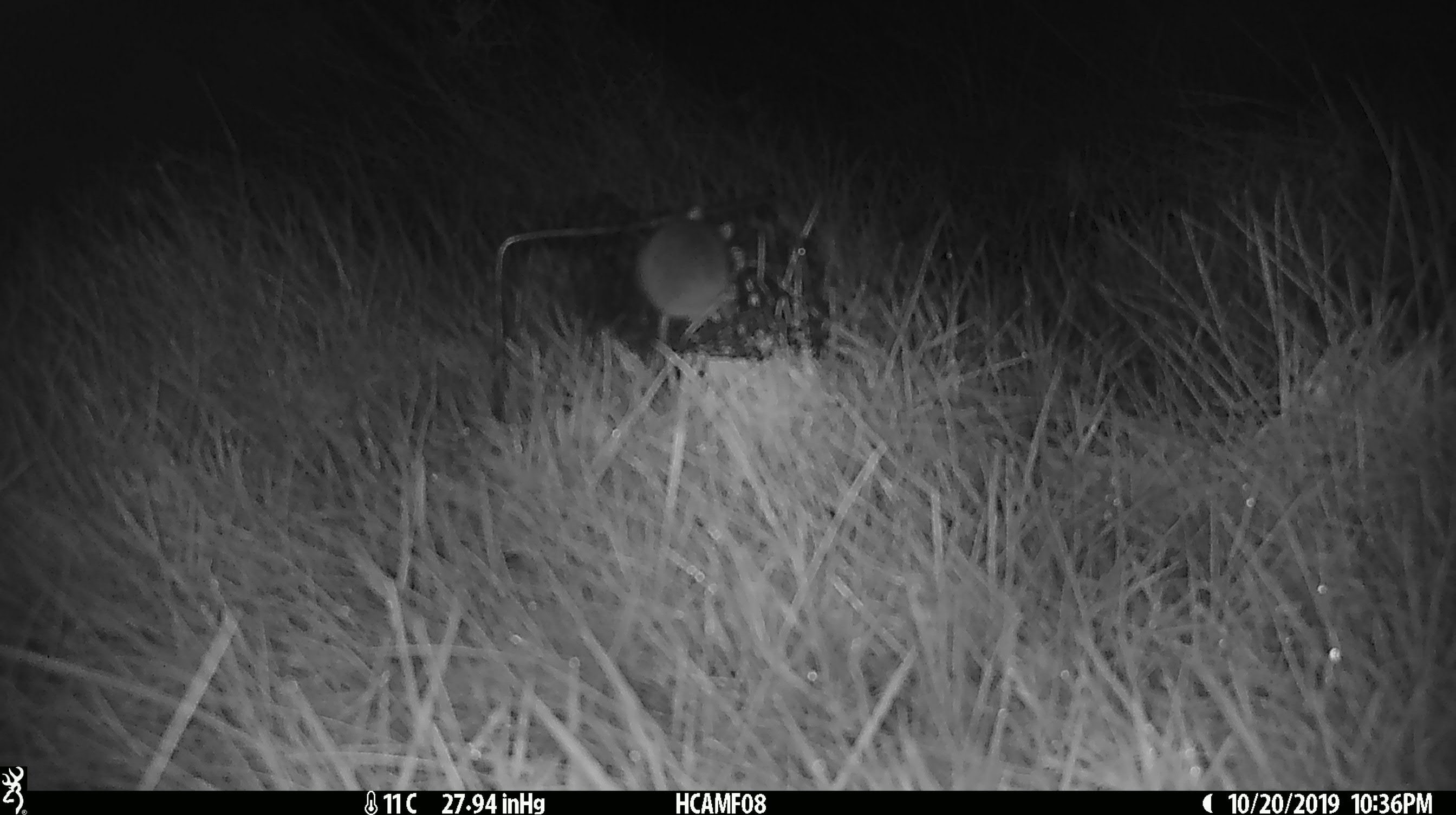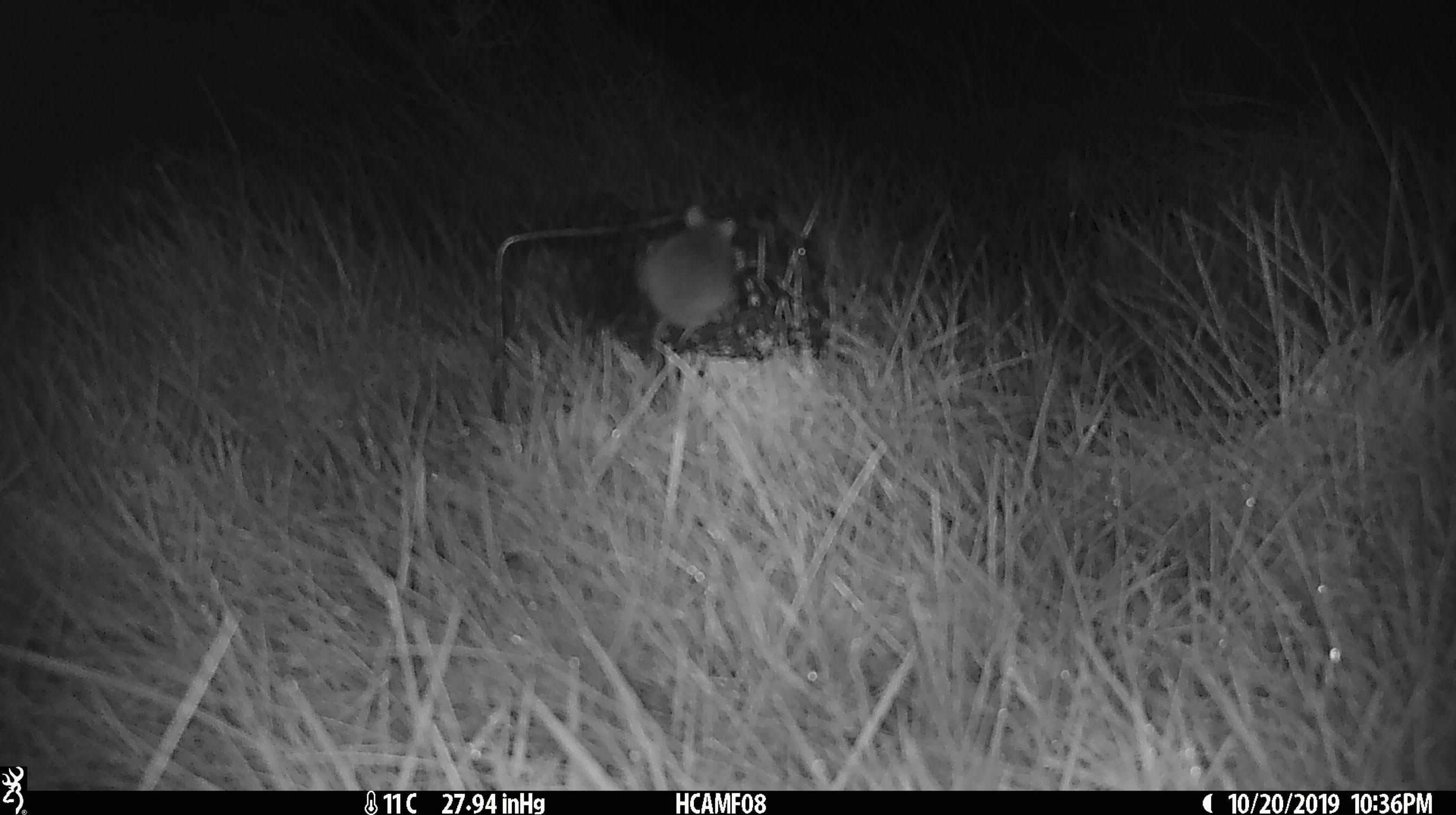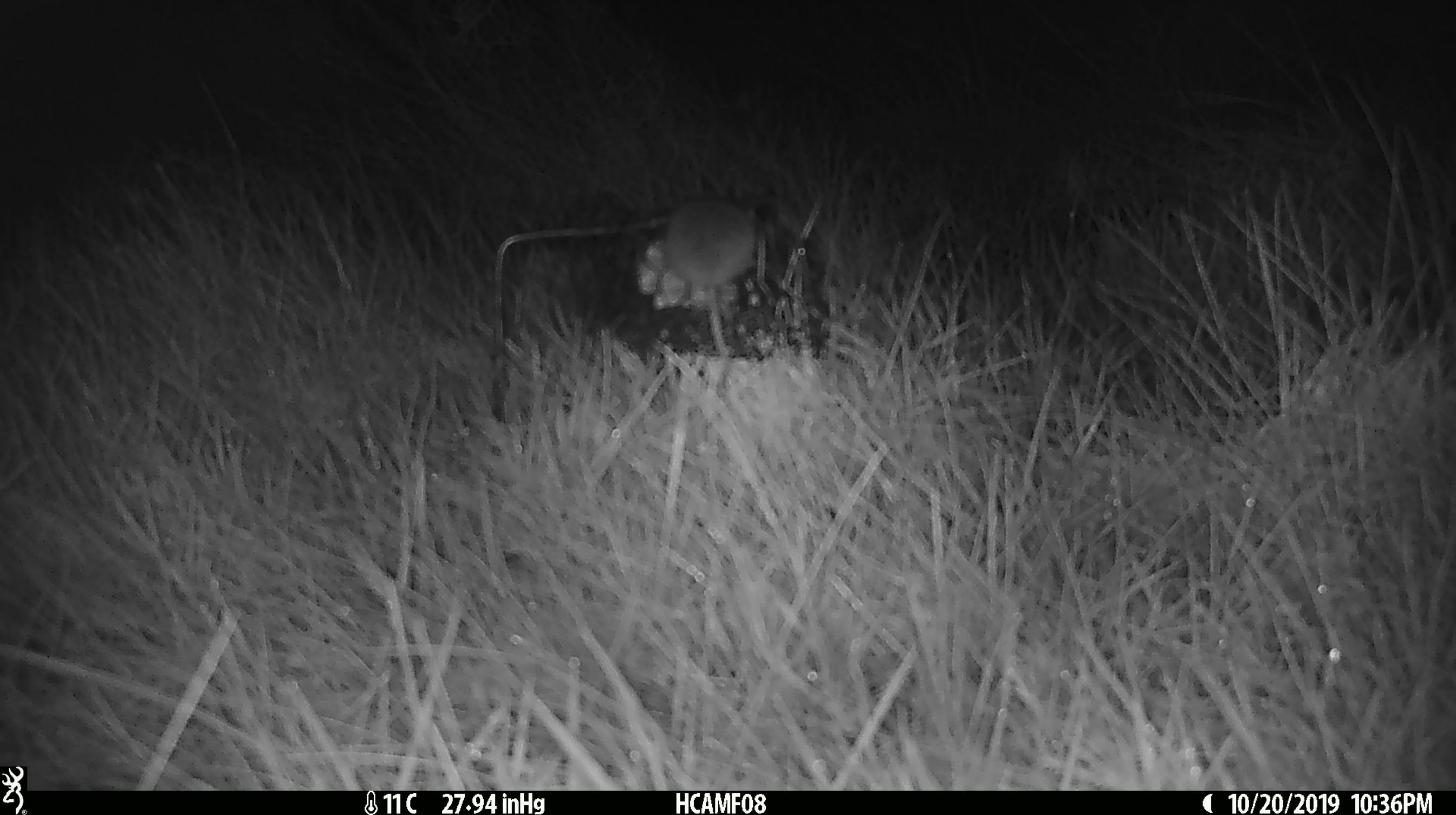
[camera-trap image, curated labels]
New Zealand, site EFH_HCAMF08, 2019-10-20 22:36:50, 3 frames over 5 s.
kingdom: Animalia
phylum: Chordata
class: Mammalia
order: Rodentia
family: Muridae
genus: Mus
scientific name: Mus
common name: mouse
Mouse (Mus).